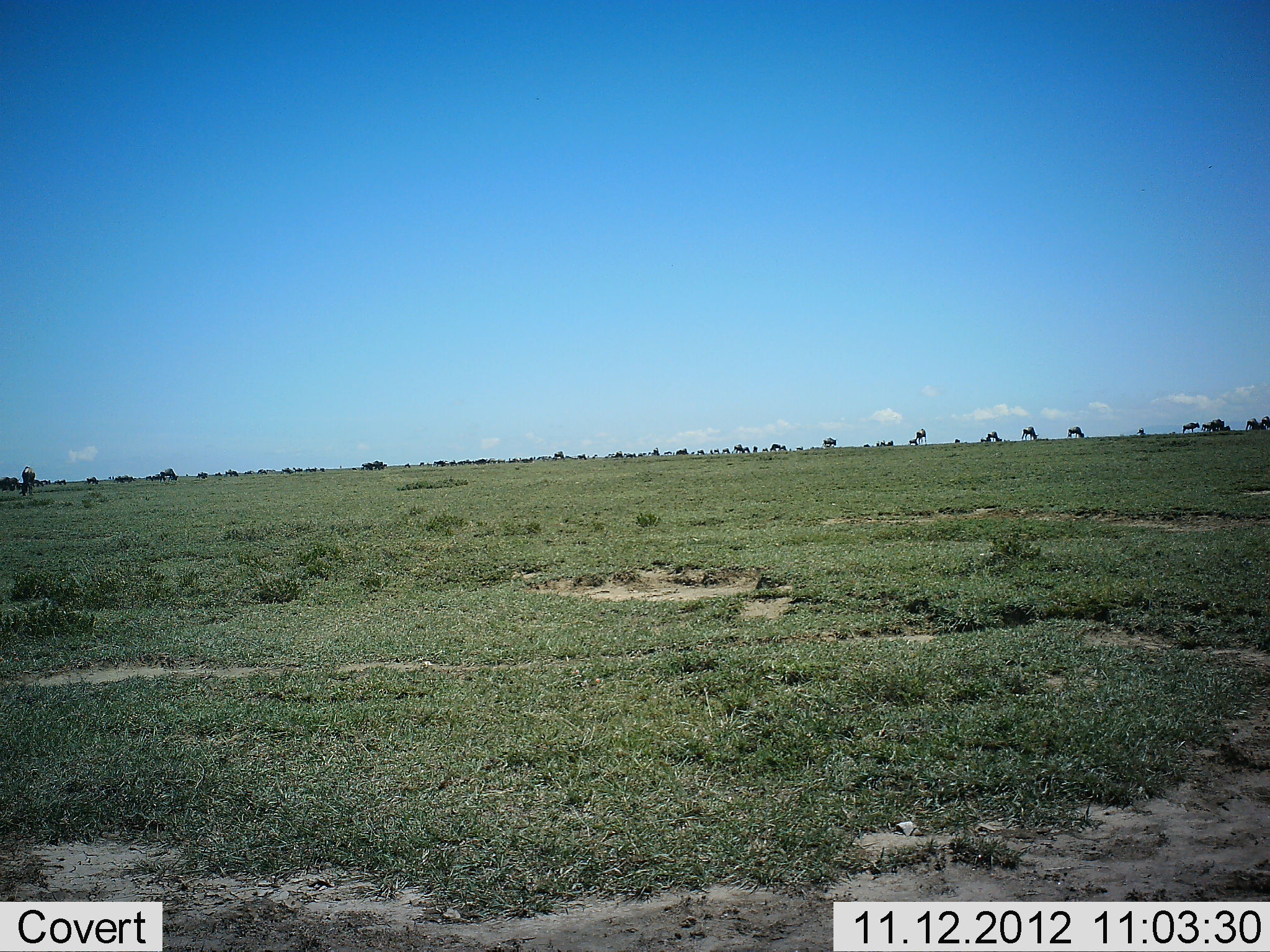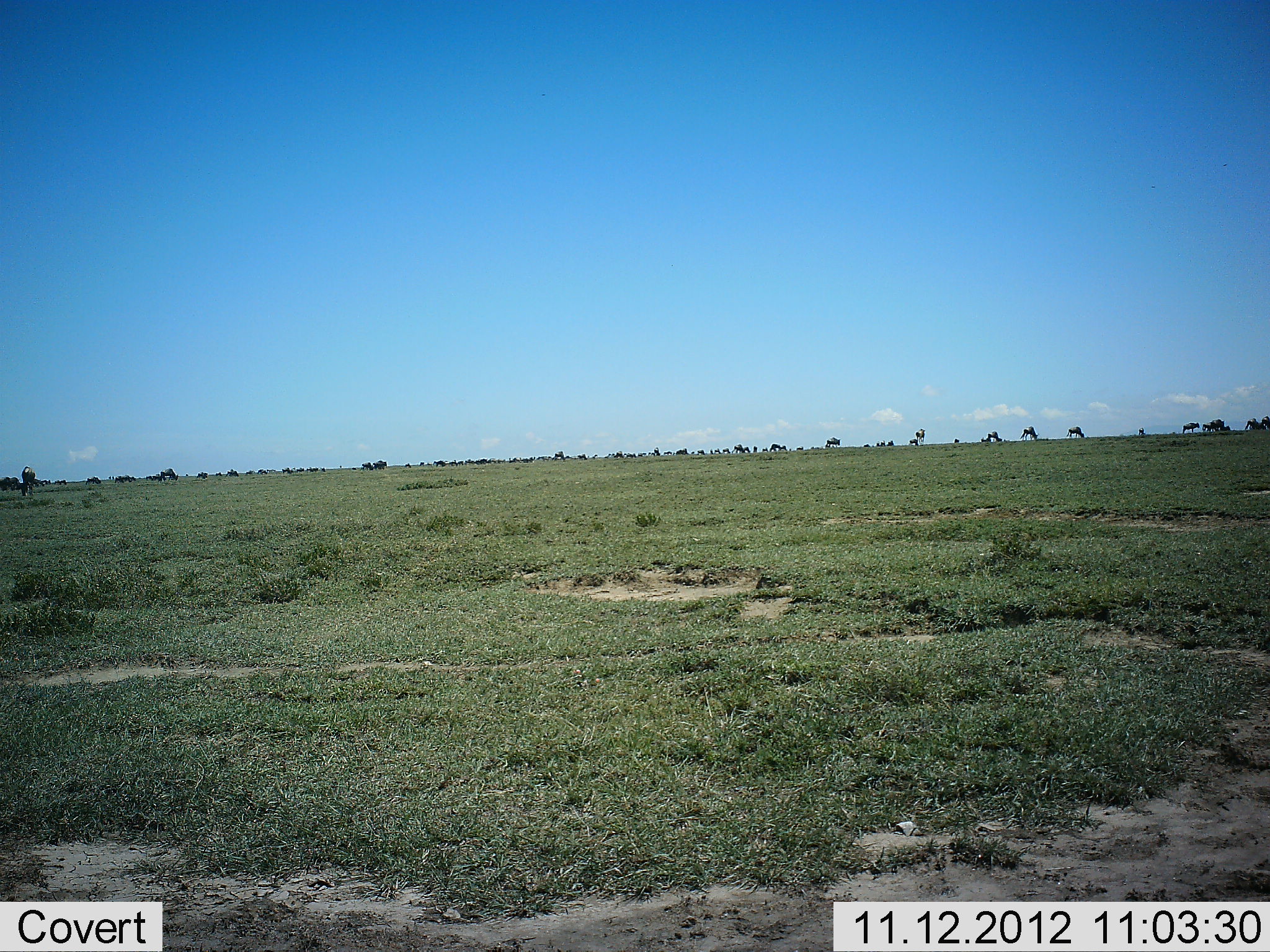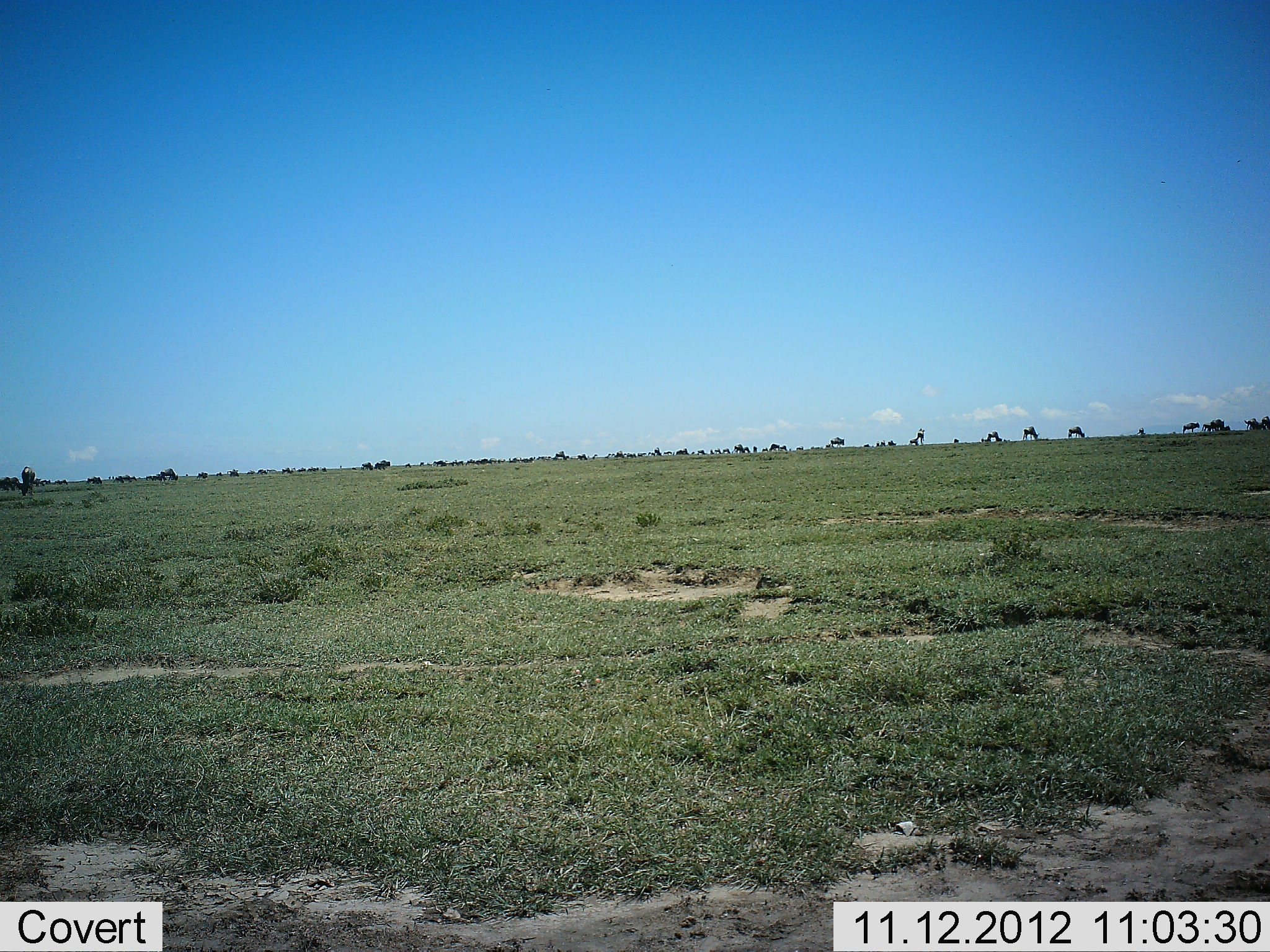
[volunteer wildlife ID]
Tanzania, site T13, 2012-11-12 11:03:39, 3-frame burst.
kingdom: Animalia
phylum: Chordata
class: Mammalia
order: Artiodactyla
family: Bovidae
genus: Connochaetes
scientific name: Connochaetes taurinus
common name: blue wildebeest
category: wildebeest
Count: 11-50.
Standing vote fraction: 20%.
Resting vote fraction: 0%.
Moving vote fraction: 70%.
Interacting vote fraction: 0%.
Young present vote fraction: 0%.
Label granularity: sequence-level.